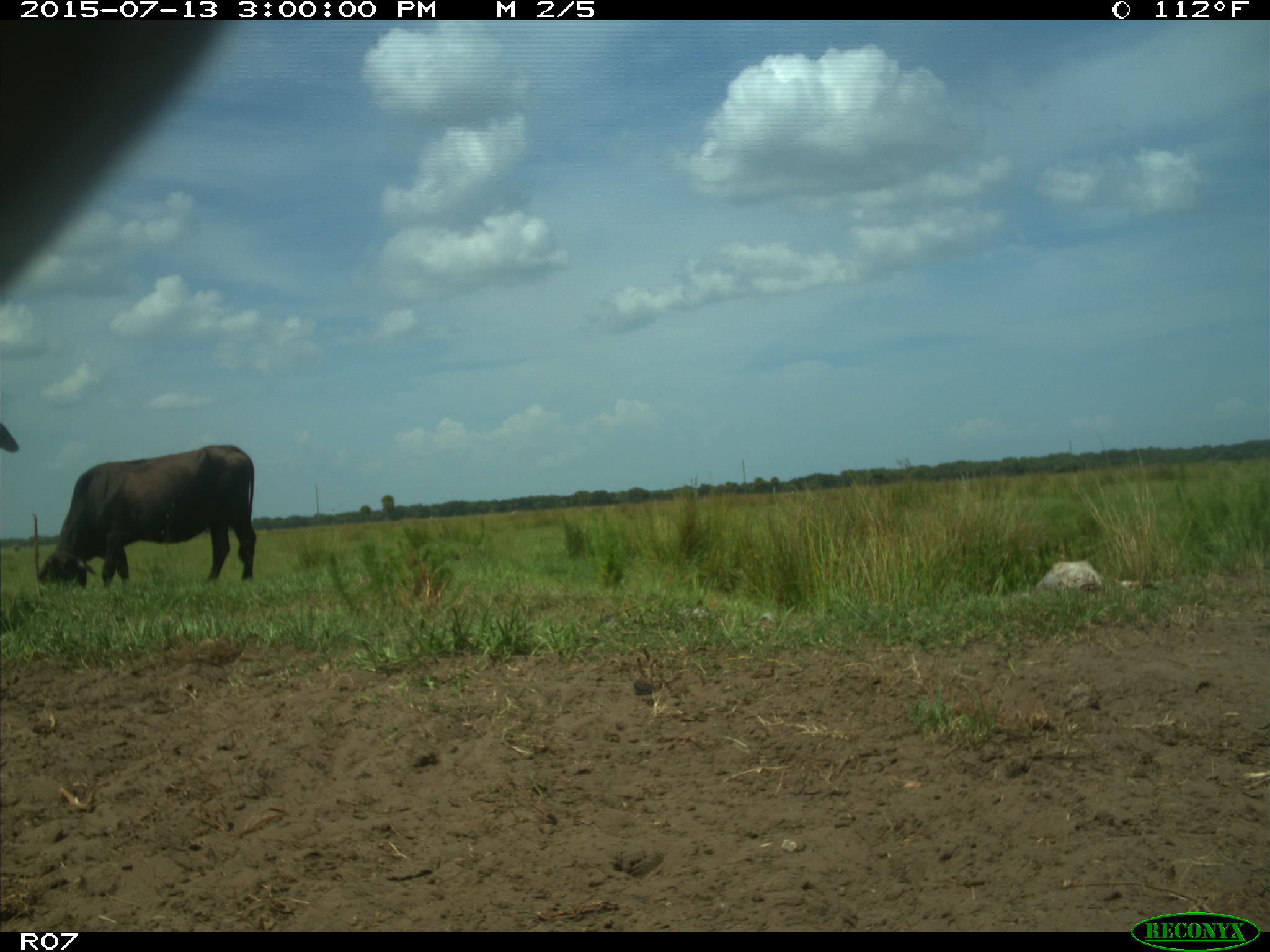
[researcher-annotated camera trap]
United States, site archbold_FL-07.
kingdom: Animalia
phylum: Chordata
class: Mammalia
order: Artiodactyla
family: Bovidae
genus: Bos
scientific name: Bos taurus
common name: domestic cow